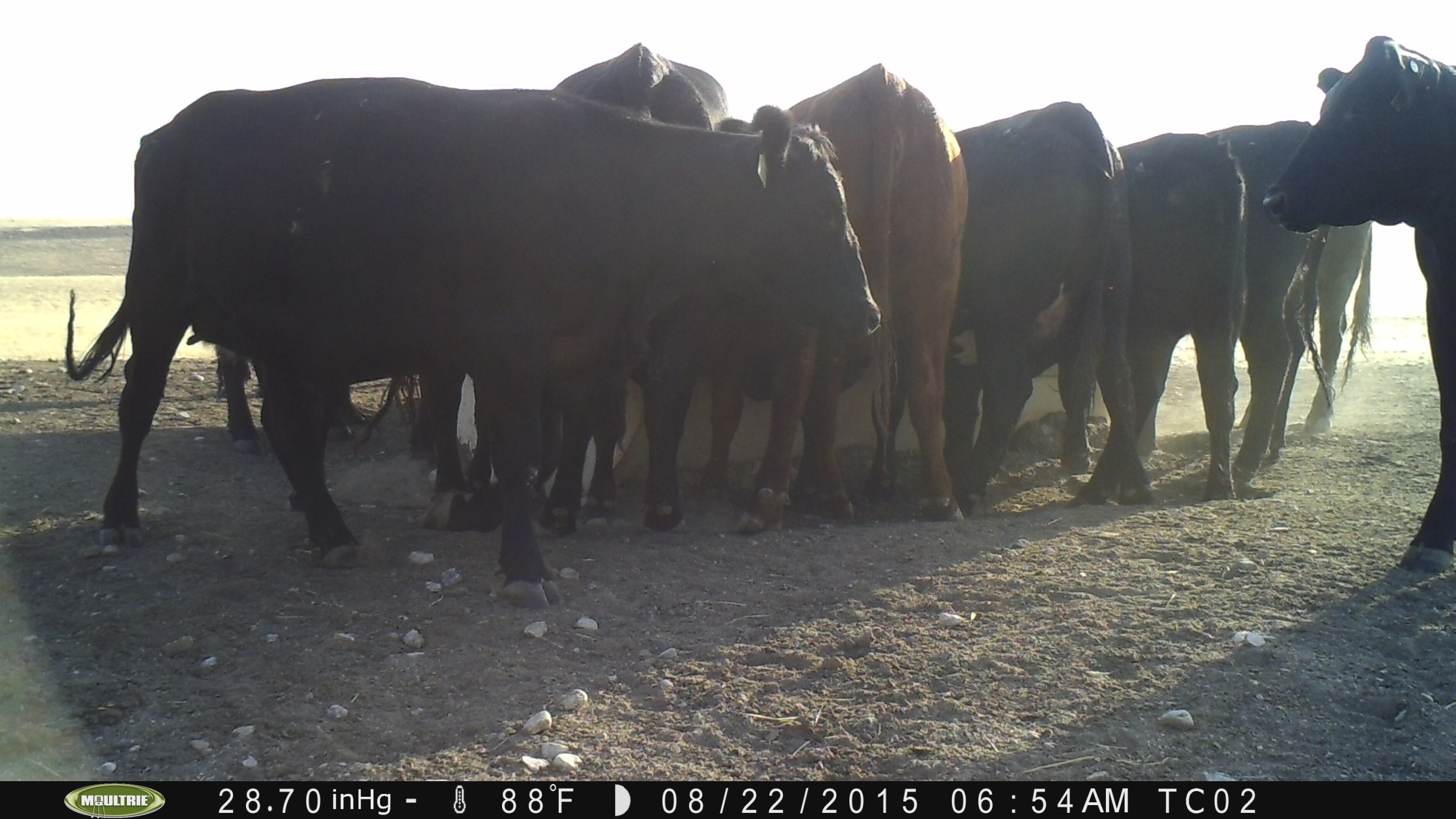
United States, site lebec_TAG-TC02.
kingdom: Animalia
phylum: Chordata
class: Mammalia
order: Artiodactyla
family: Bovidae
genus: Bos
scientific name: Bos taurus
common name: domestic cow